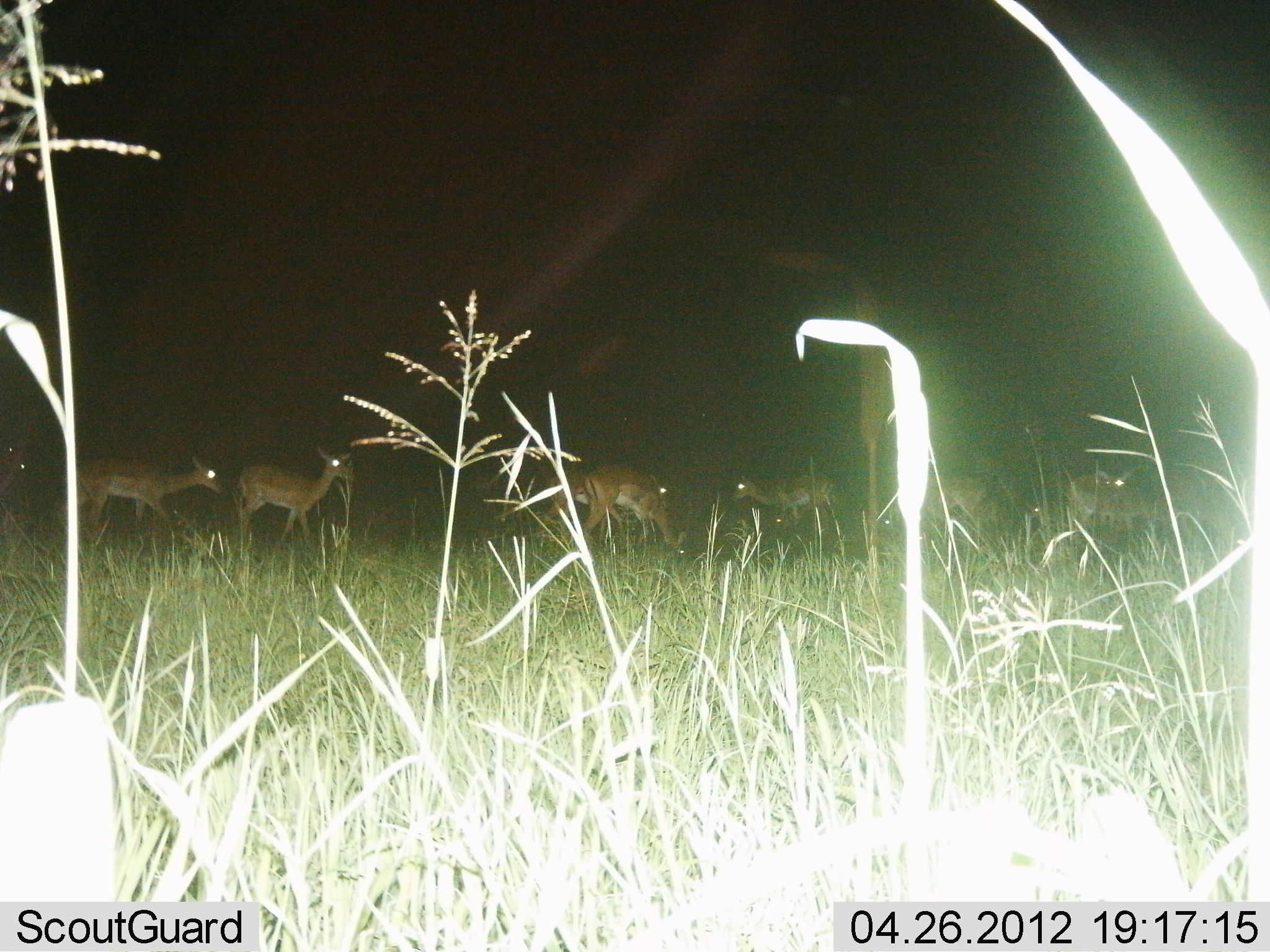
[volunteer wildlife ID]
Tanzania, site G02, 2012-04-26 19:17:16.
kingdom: Animalia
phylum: Chordata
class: Mammalia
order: Artiodactyla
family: Bovidae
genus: Aepyceros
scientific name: Aepyceros melampus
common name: impala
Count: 8.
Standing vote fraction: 67%.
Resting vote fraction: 0%.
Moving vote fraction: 58%.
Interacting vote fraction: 8%.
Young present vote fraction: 0%.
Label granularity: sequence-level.